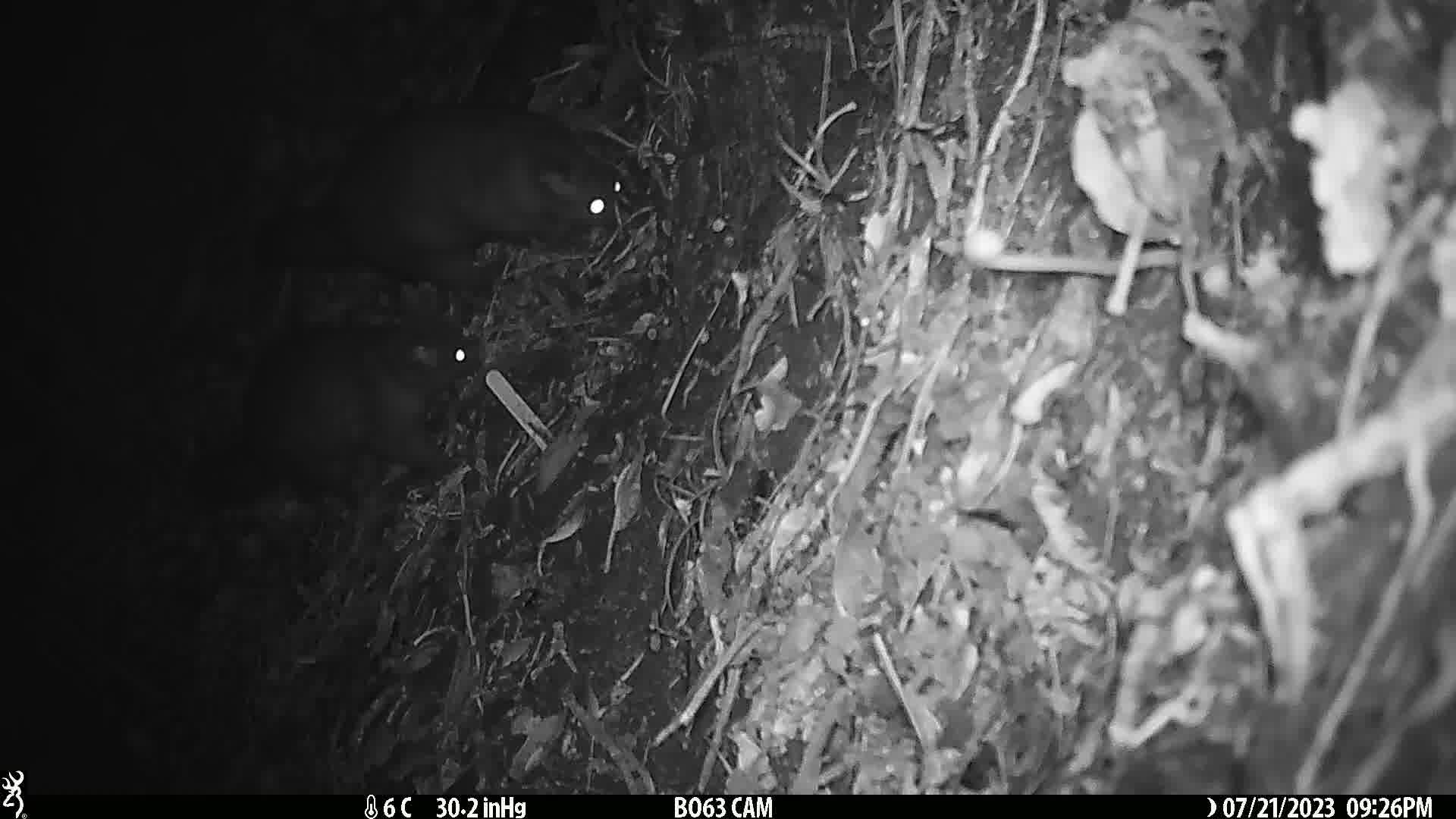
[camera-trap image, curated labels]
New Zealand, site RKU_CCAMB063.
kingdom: Animalia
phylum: Chordata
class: Mammalia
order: Diprotodontia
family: Phalangeridae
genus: Trichosurus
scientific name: Trichosurus vulpecula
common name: common brushtail possum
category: possum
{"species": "possum (common brushtail possum) (Trichosurus vulpecula)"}